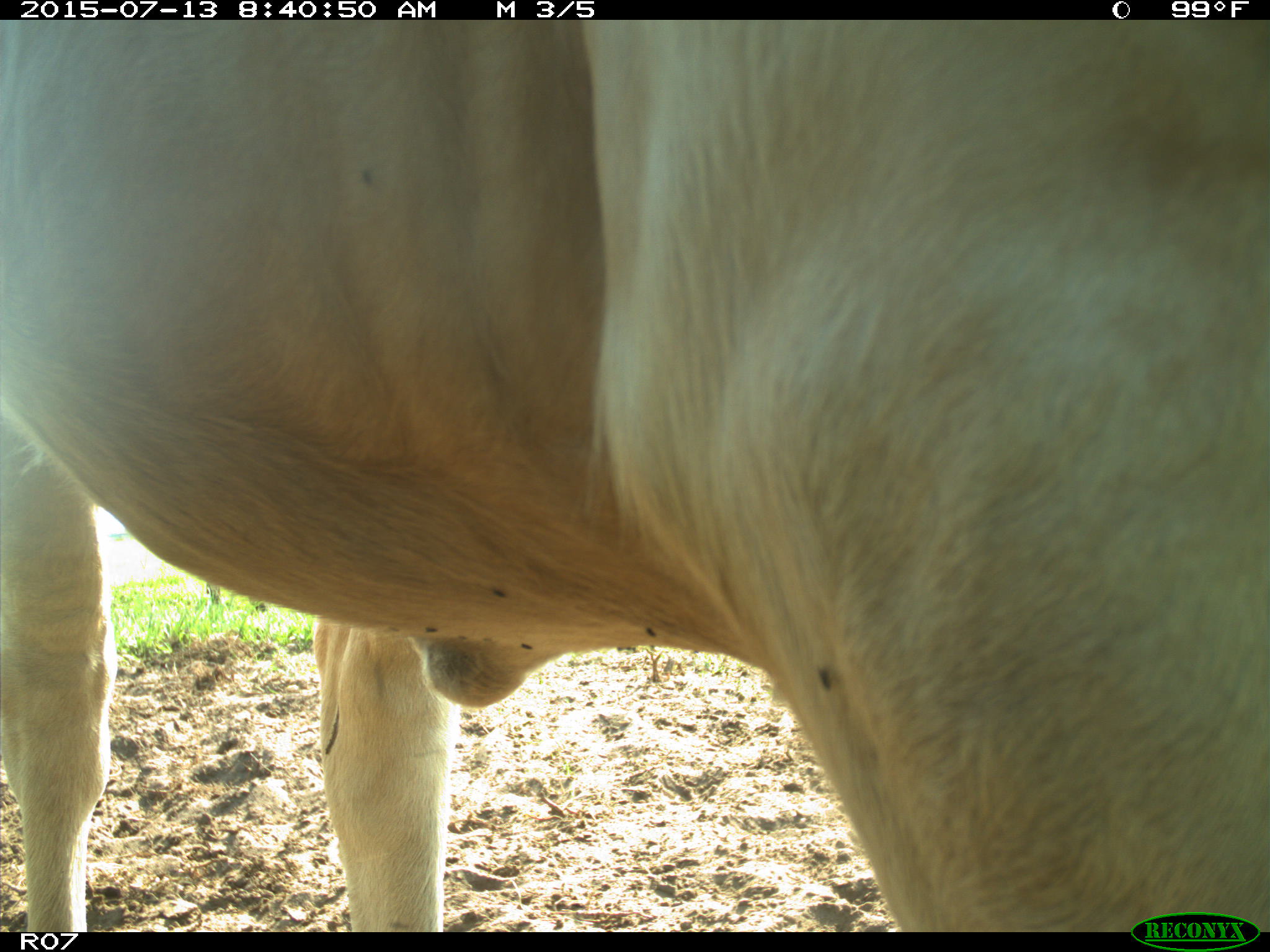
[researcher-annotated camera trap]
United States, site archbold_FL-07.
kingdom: Animalia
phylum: Chordata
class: Mammalia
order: Artiodactyla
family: Bovidae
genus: Bos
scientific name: Bos taurus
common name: domestic cow